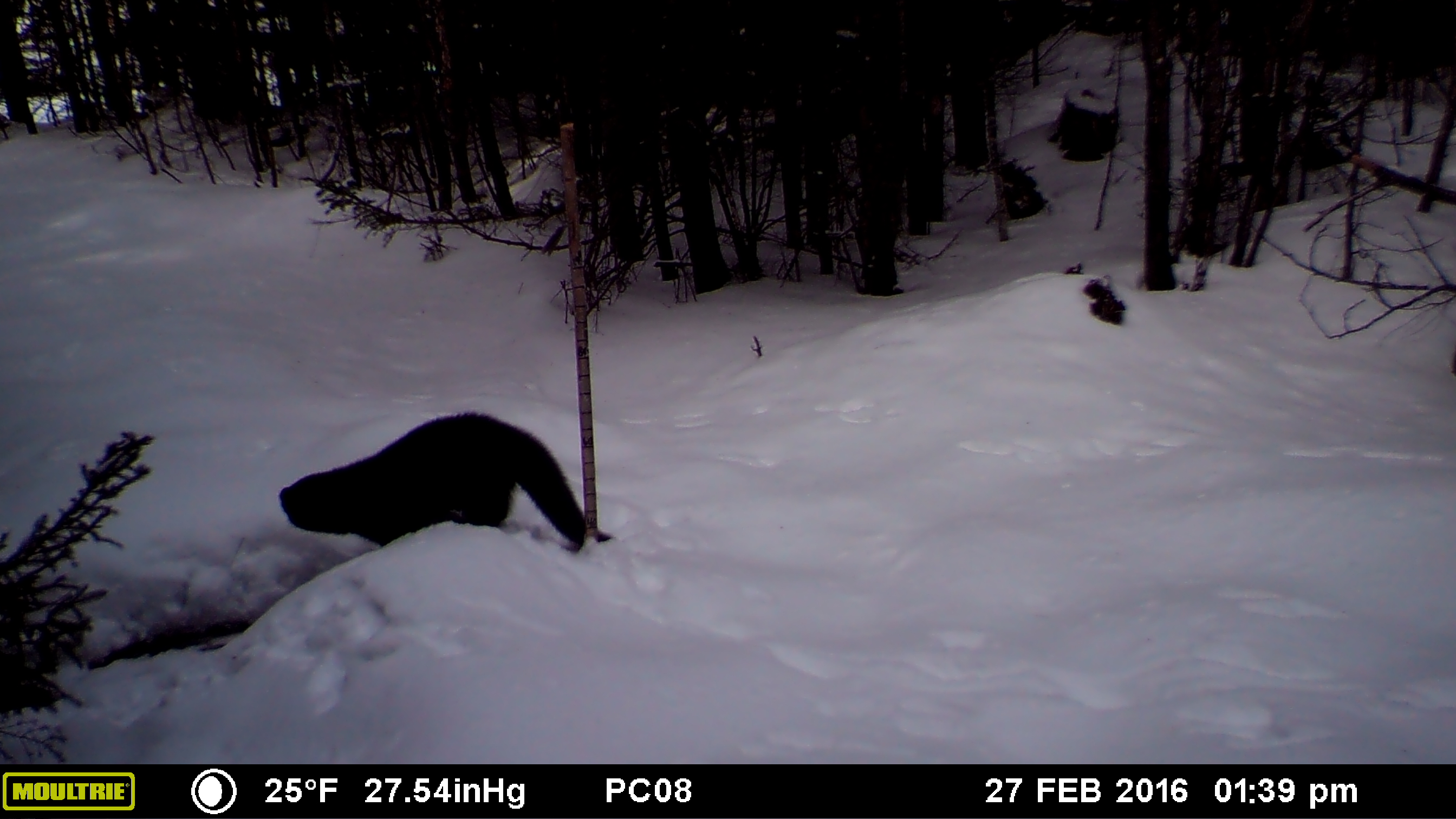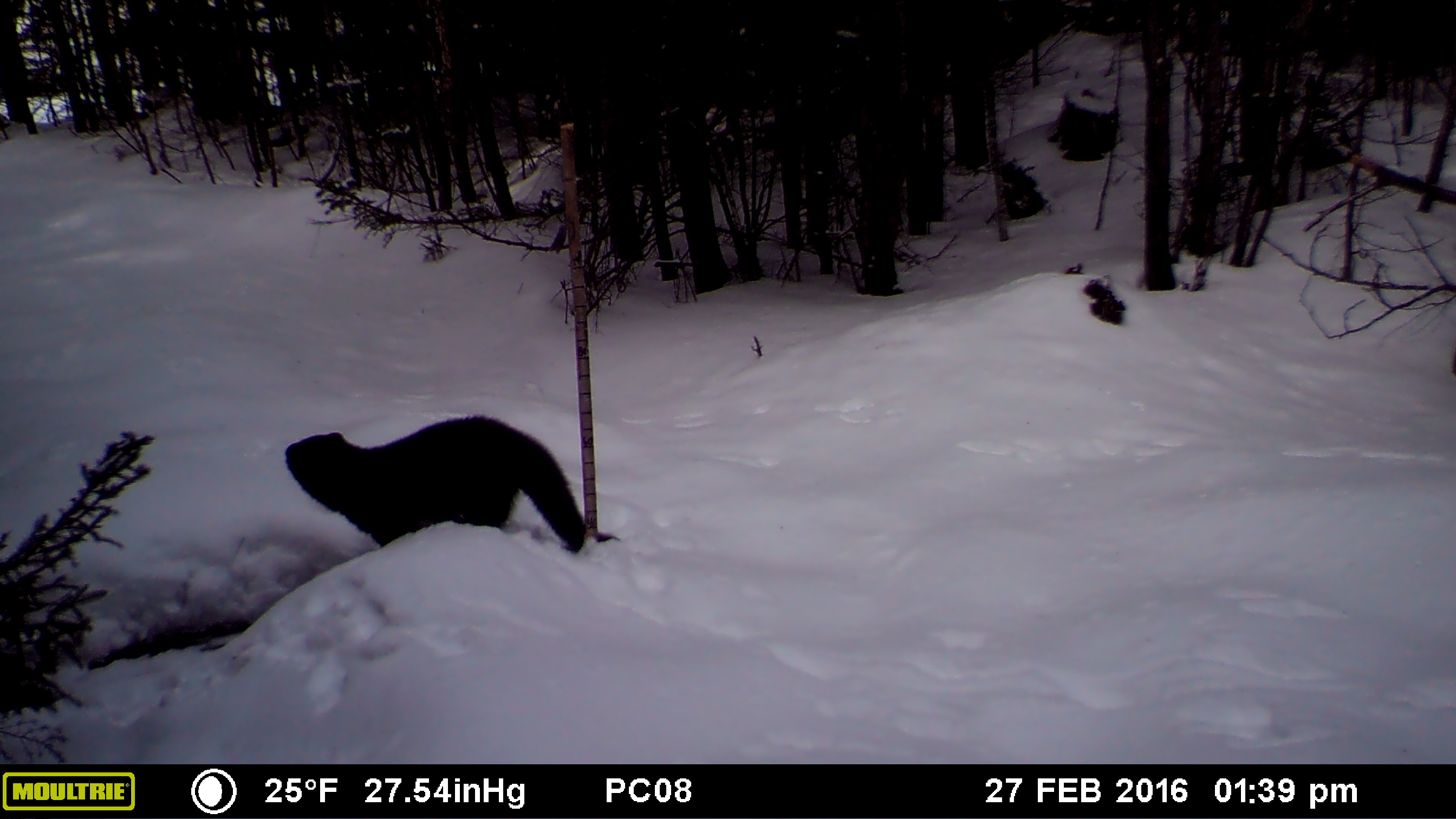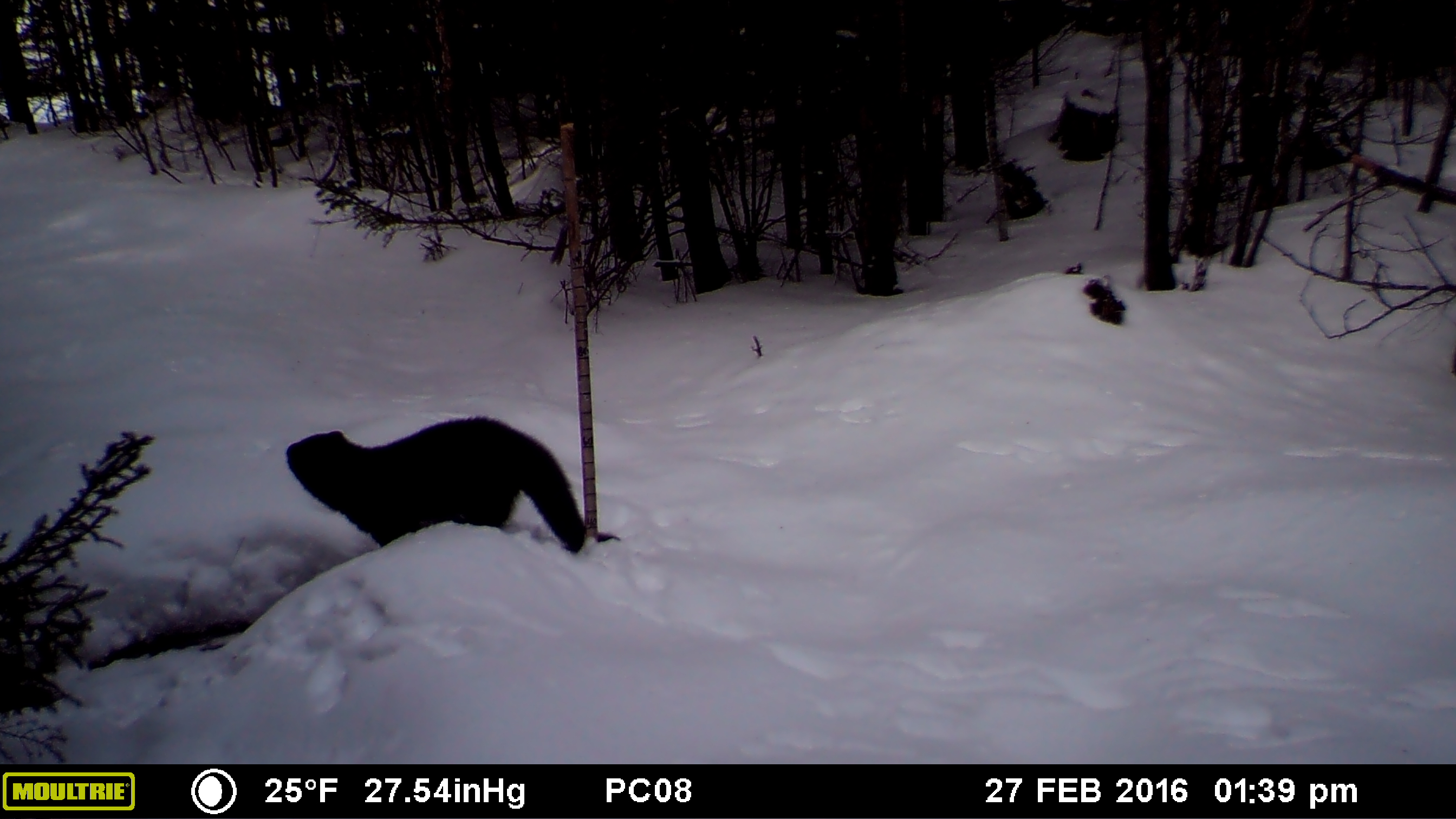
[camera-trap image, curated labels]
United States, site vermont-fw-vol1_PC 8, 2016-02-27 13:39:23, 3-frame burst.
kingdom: Animalia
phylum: Chordata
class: Mammalia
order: Carnivora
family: Mustelidae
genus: Pekania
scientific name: Pekania pennanti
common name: fisher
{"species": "fisher (Pekania pennanti)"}